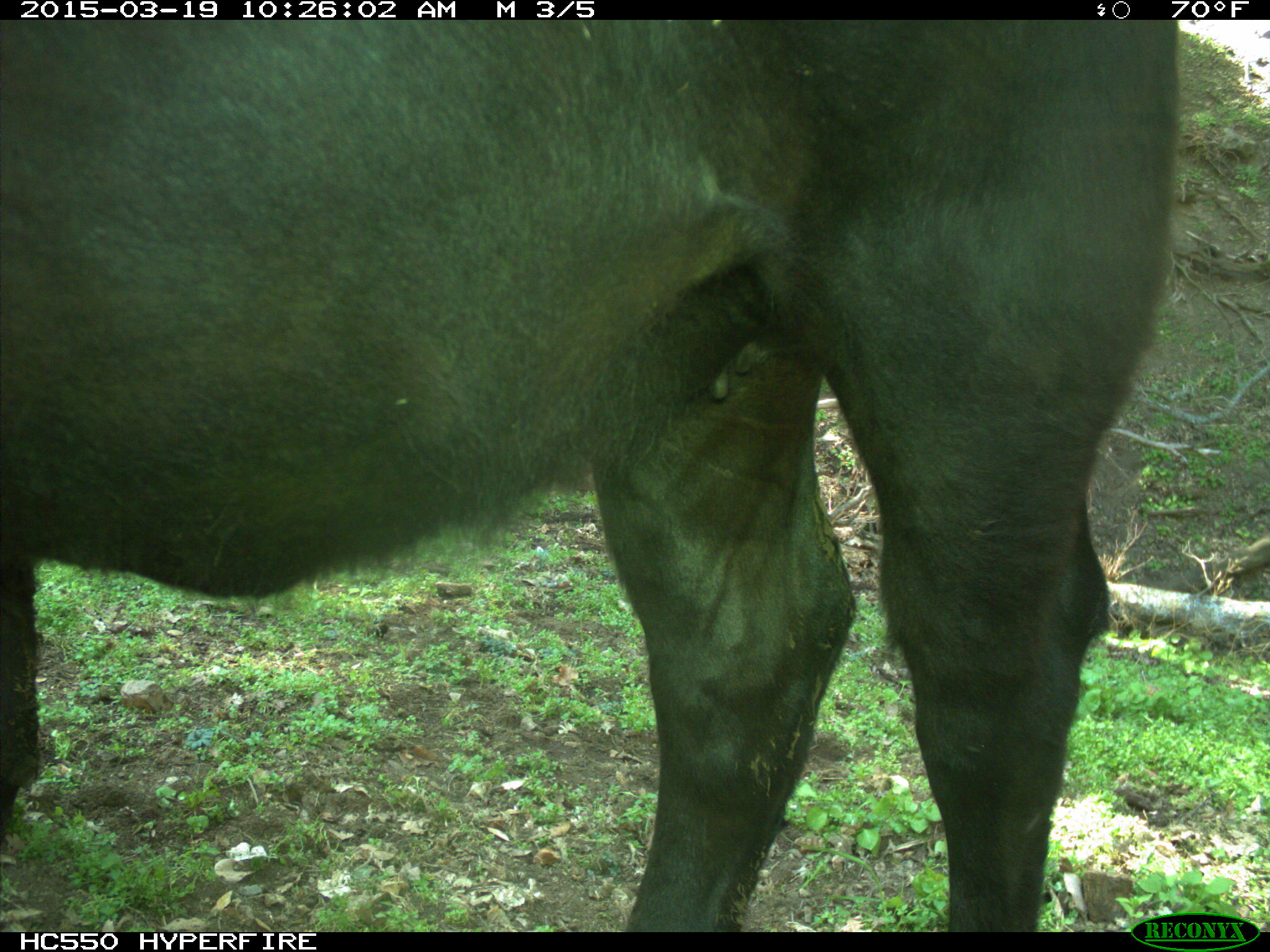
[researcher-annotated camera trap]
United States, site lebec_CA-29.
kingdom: Animalia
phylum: Chordata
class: Mammalia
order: Artiodactyla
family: Bovidae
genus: Bos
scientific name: Bos taurus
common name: domestic cow